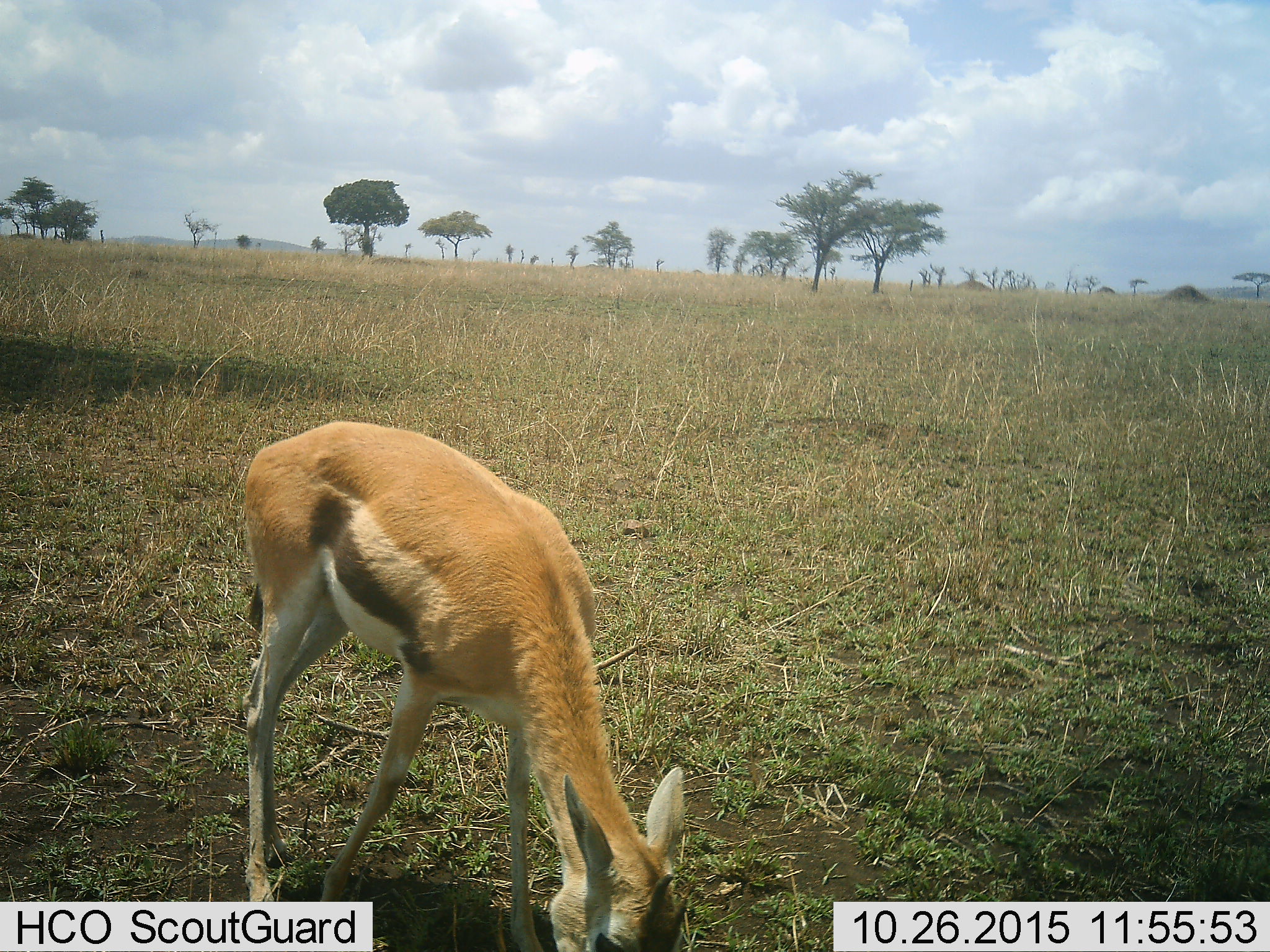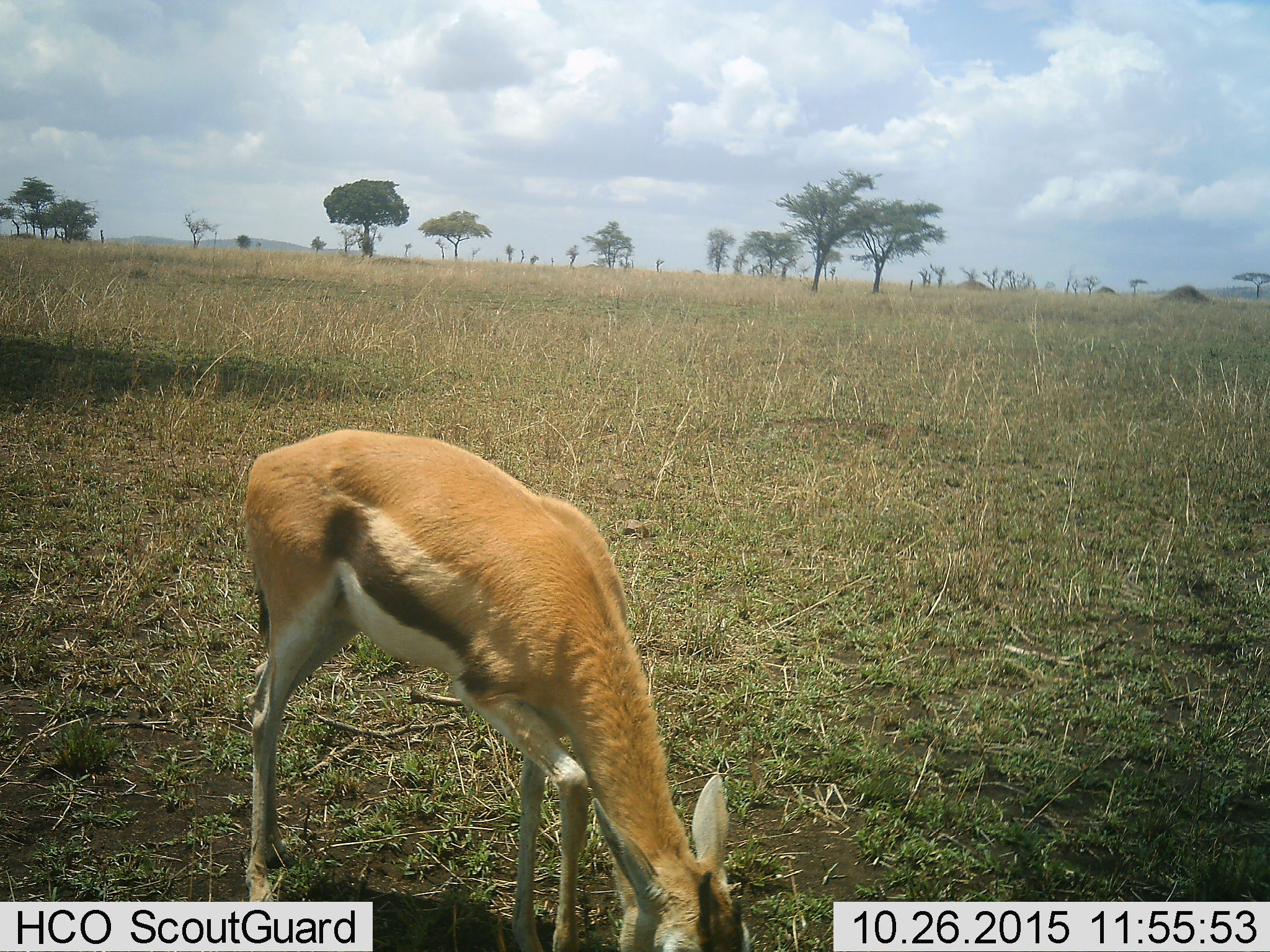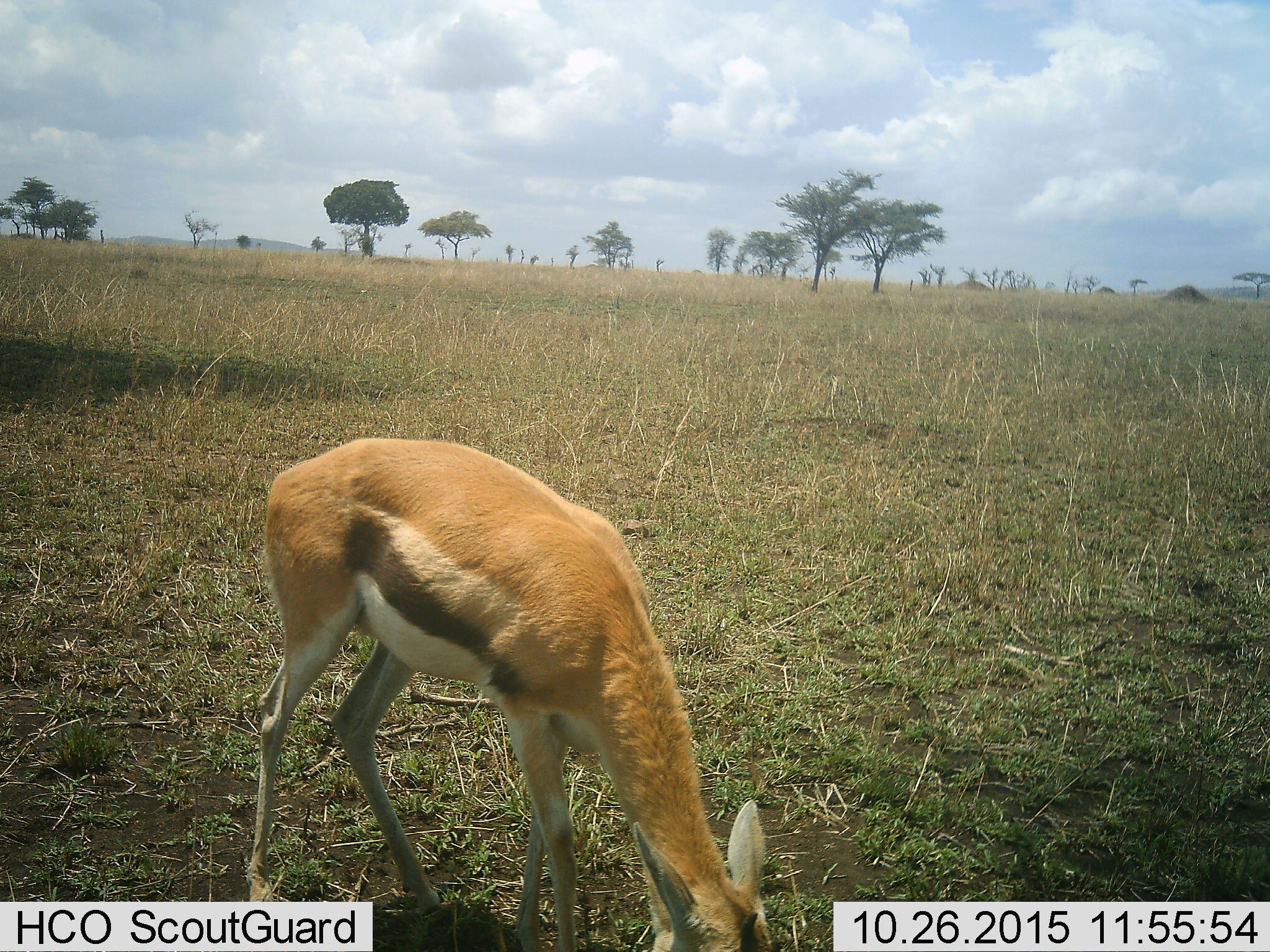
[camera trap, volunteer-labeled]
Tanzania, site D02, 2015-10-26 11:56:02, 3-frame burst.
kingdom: Animalia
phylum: Chordata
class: Mammalia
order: Artiodactyla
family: Bovidae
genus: Eudorcas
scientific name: Eudorcas thomsonii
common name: thomson's gazelle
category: gazellethomsons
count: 1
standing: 39%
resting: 0%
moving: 17%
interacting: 0%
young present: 17%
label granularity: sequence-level